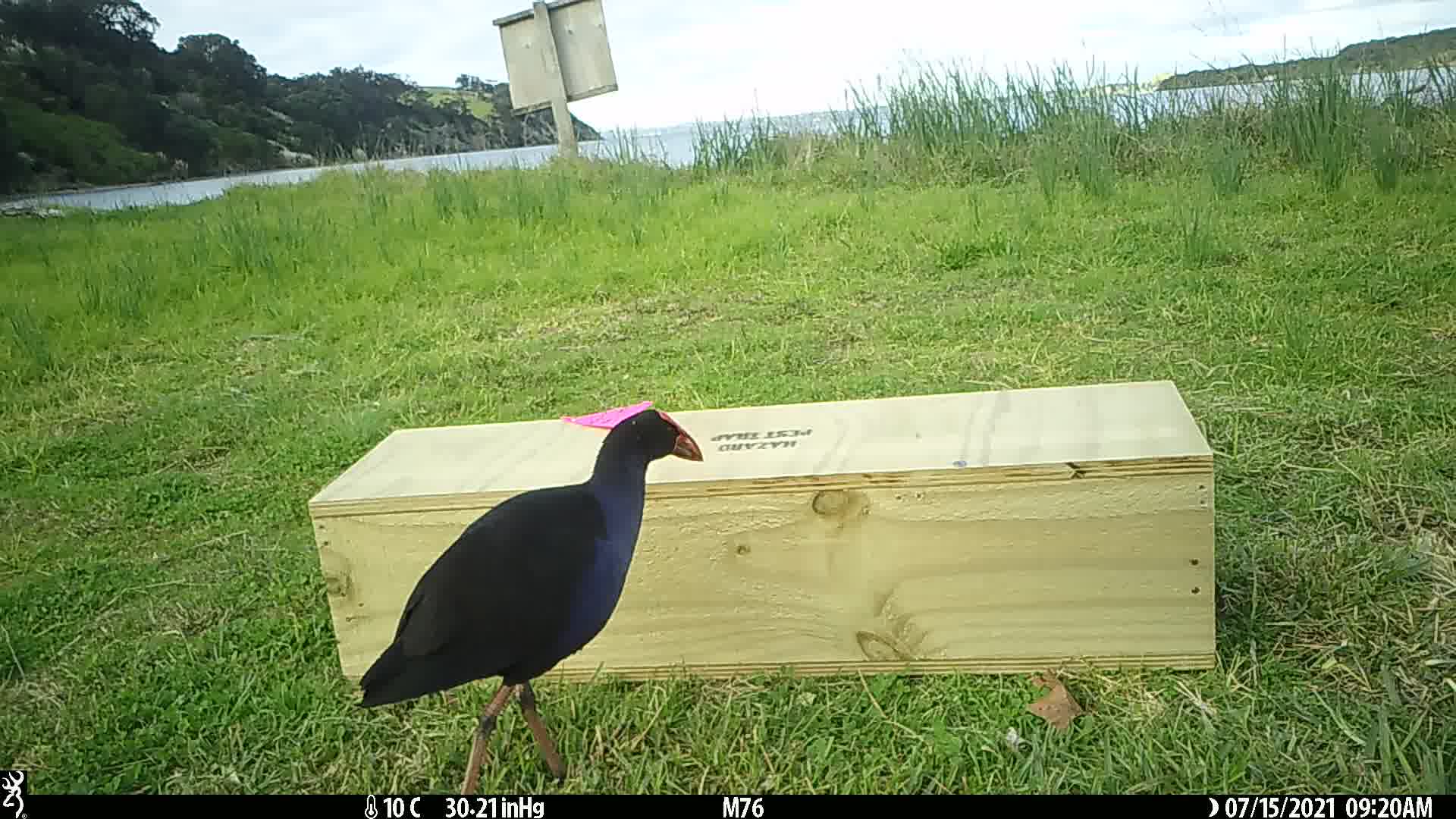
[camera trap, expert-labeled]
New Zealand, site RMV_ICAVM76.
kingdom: Animalia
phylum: Chordata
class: Aves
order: Gruiformes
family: Rallidae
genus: Porphyrio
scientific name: Porphyrio melanotus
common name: australasian swamphen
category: pukeko